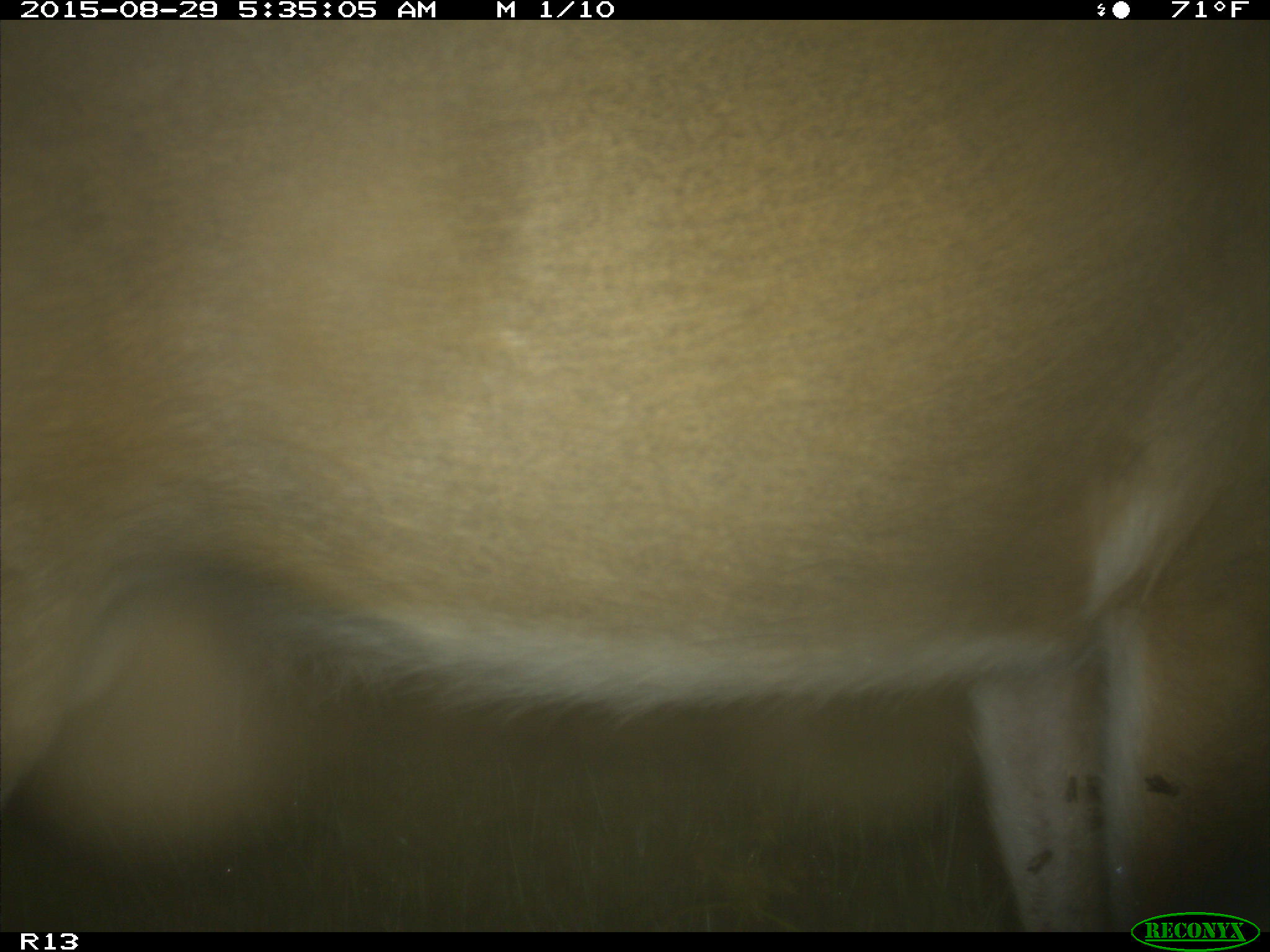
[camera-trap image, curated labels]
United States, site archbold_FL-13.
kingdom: Animalia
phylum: Chordata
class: Mammalia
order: Artiodactyla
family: Cervidae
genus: Odocoileus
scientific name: Odocoileus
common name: deer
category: unidentified deer